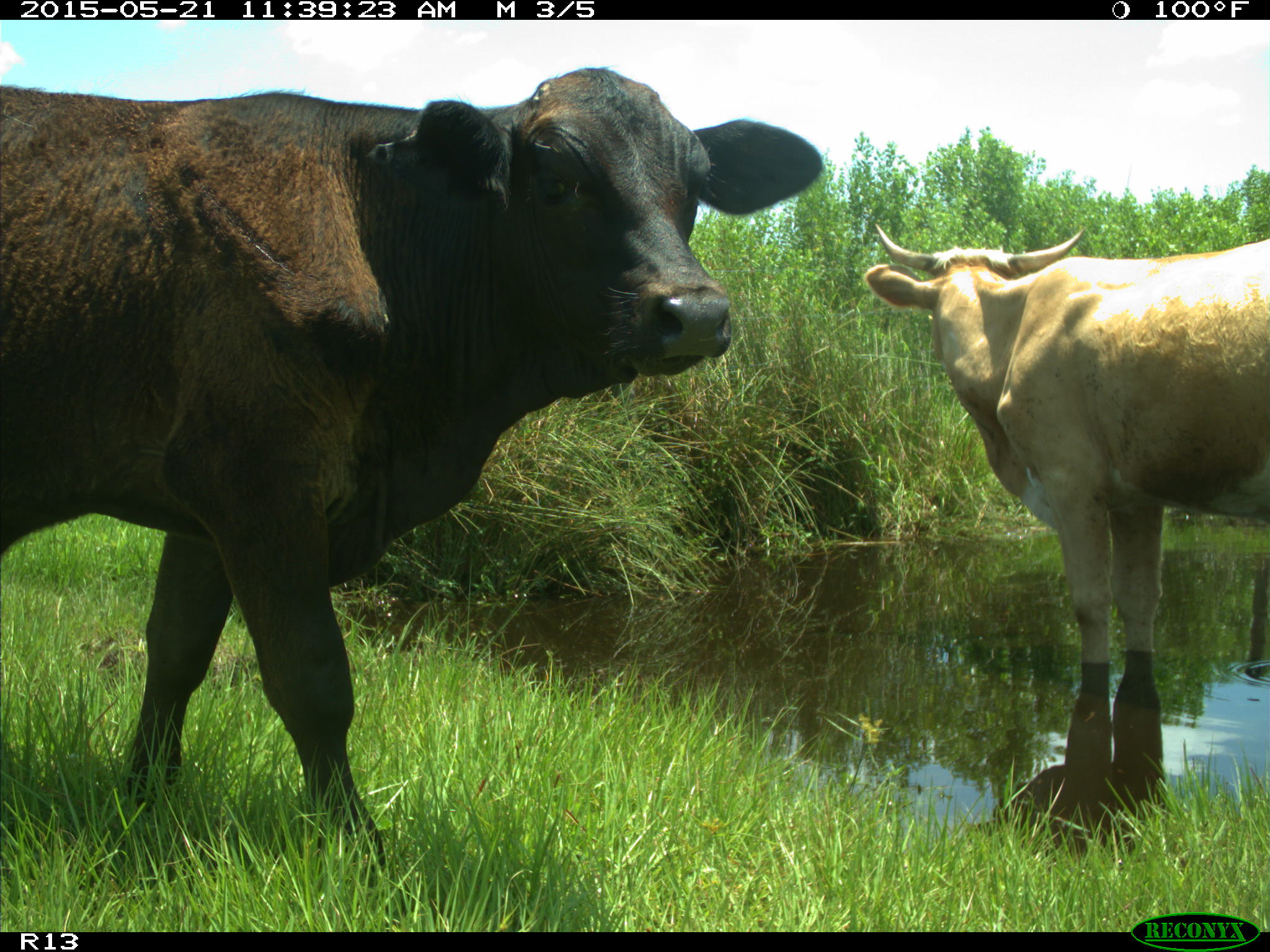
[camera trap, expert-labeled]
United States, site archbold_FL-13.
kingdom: Animalia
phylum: Chordata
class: Mammalia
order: Artiodactyla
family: Bovidae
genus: Bos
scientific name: Bos taurus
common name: domestic cow